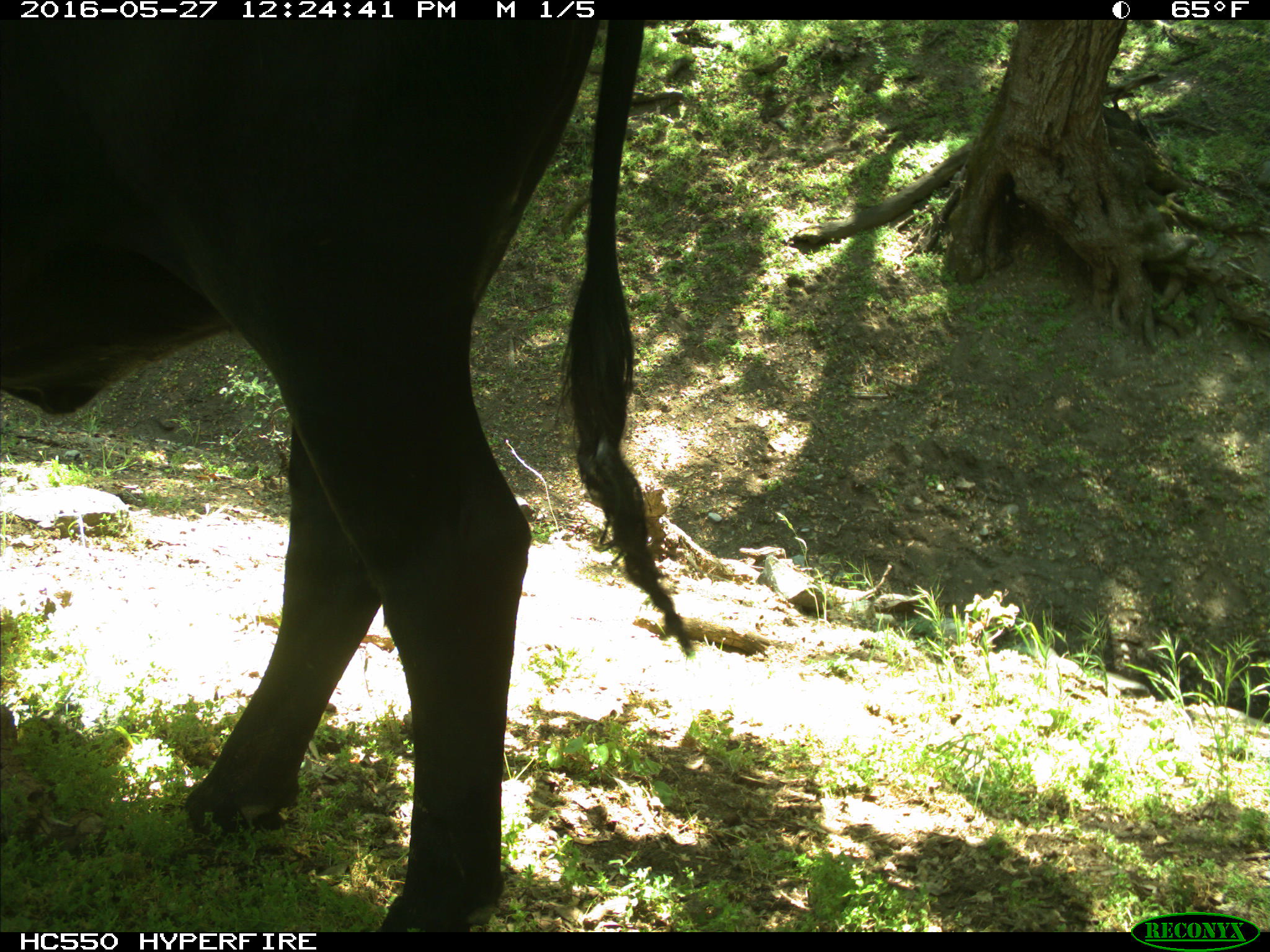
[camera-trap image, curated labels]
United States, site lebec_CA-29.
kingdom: Animalia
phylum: Chordata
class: Mammalia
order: Artiodactyla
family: Bovidae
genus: Bos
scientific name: Bos taurus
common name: domestic cow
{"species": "Bos taurus (domestic cow)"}